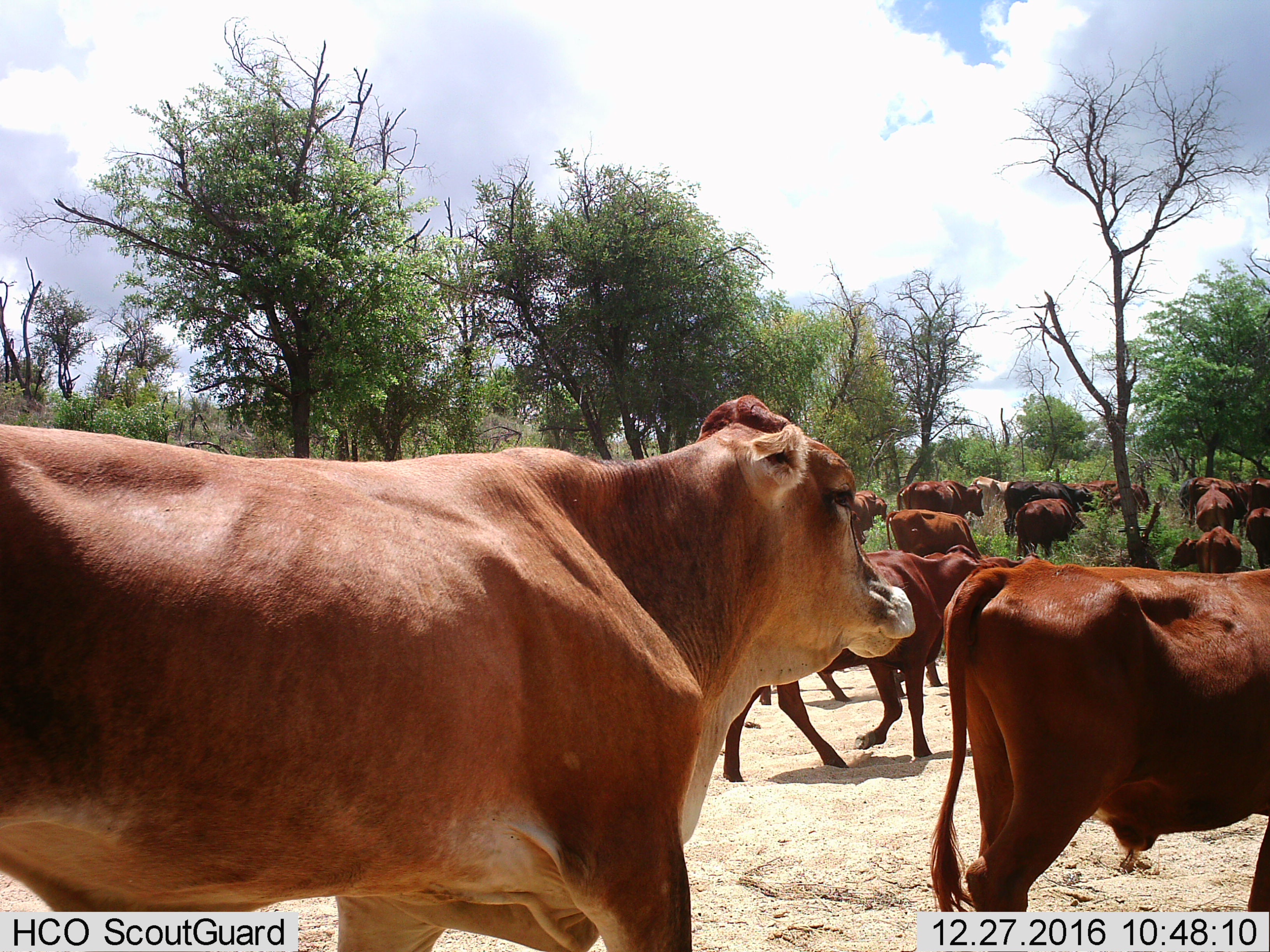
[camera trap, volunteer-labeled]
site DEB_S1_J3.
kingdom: Animalia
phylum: Chordata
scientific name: Vertebrata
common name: domestic animal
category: domesticanimal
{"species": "domesticanimal (domestic animal) (Vertebrata)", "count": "11-50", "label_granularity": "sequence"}